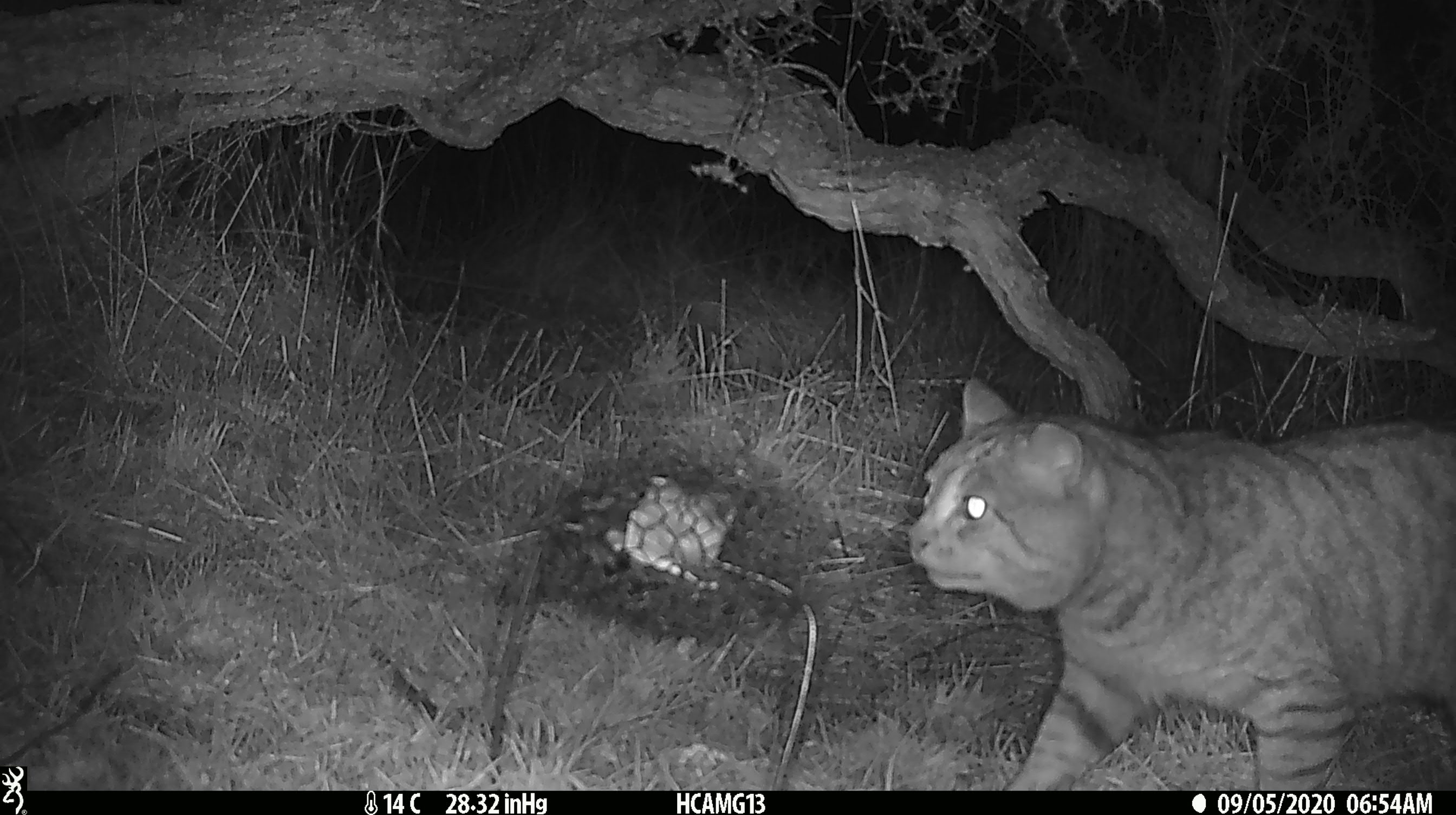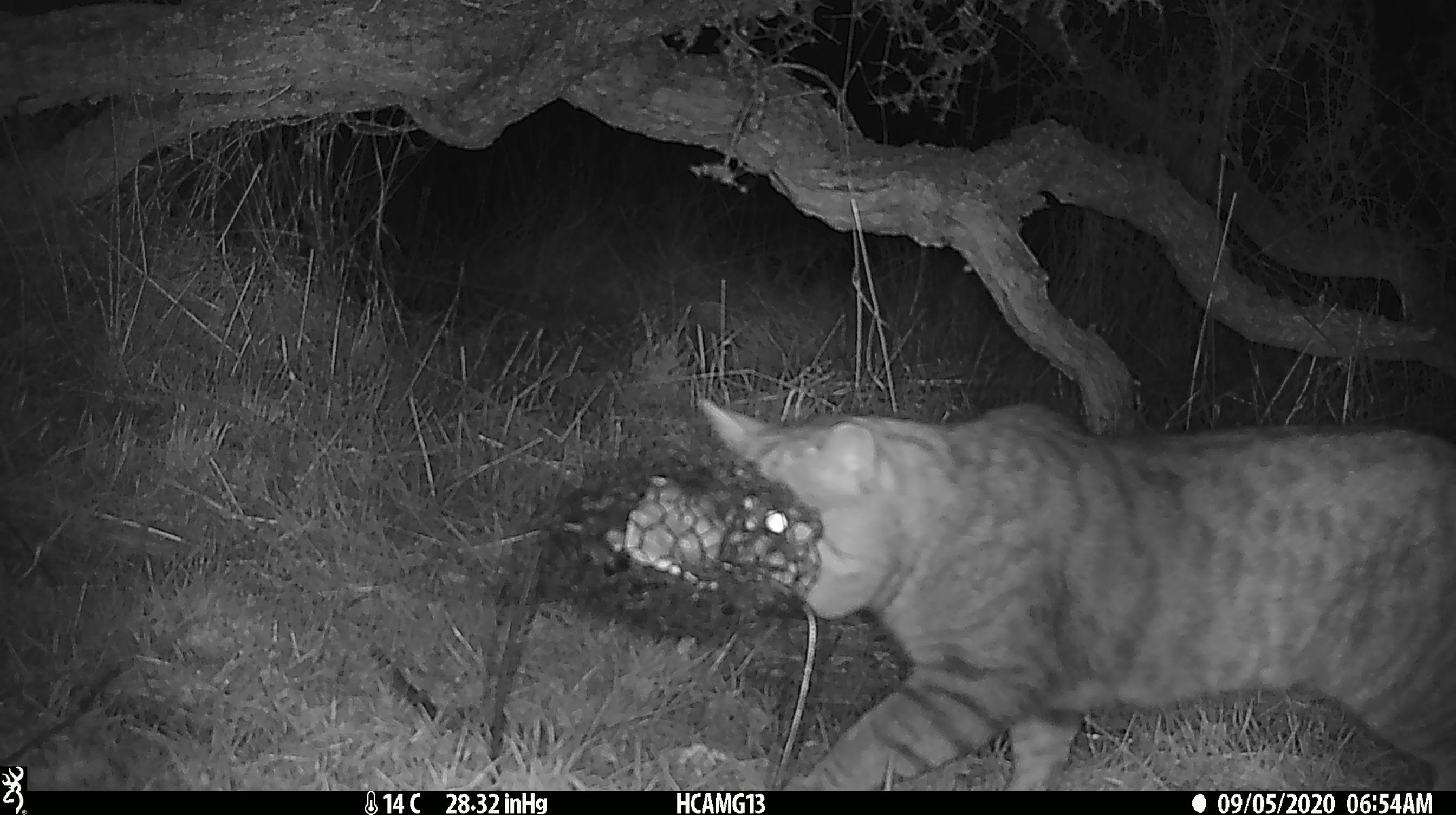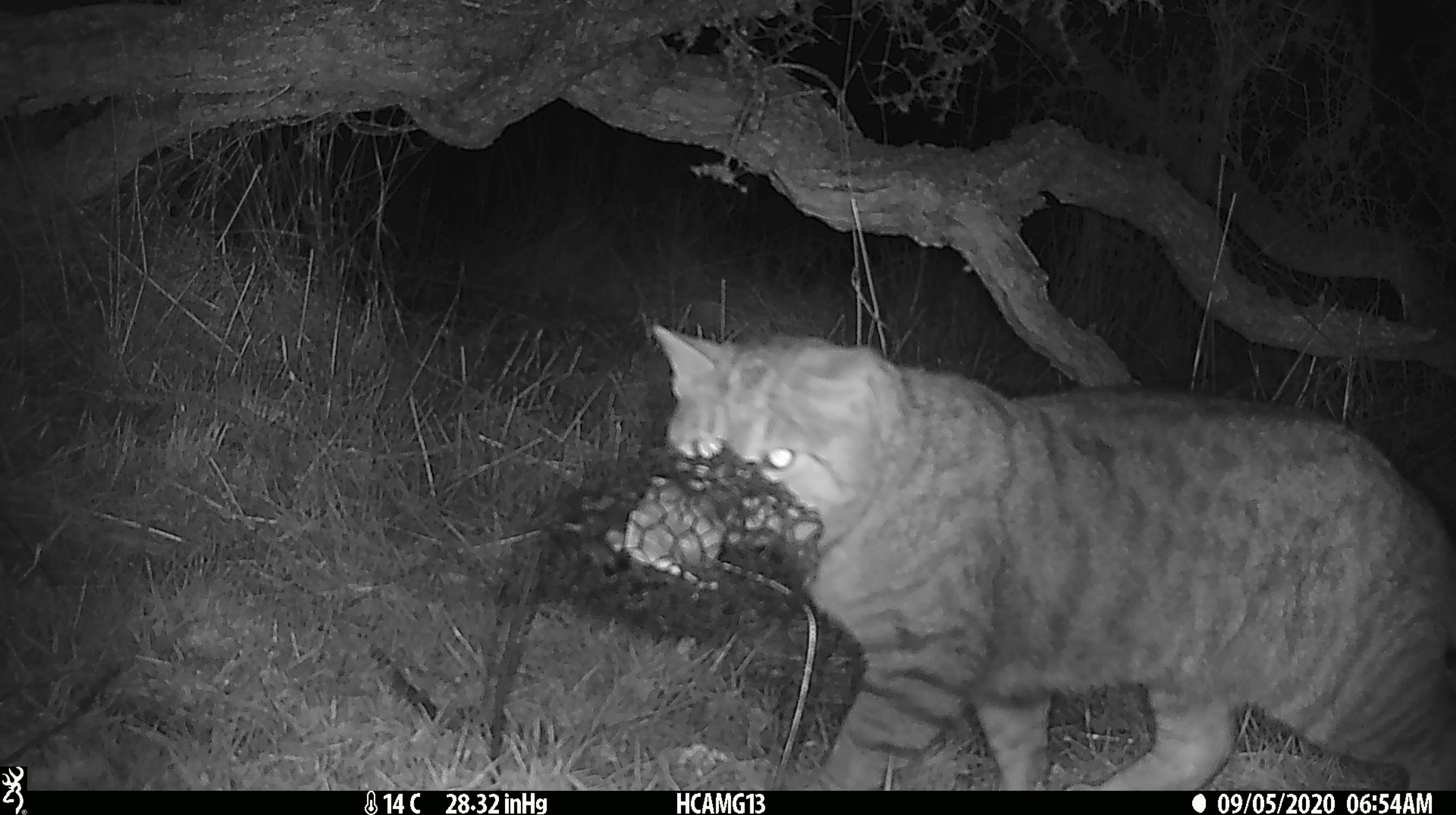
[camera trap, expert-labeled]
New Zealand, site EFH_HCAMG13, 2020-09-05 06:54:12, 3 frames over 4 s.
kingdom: Animalia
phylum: Chordata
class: Mammalia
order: Carnivora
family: Felidae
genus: Felis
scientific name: Felis catus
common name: domestic cat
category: cat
Cat (domestic cat) (Felis catus).